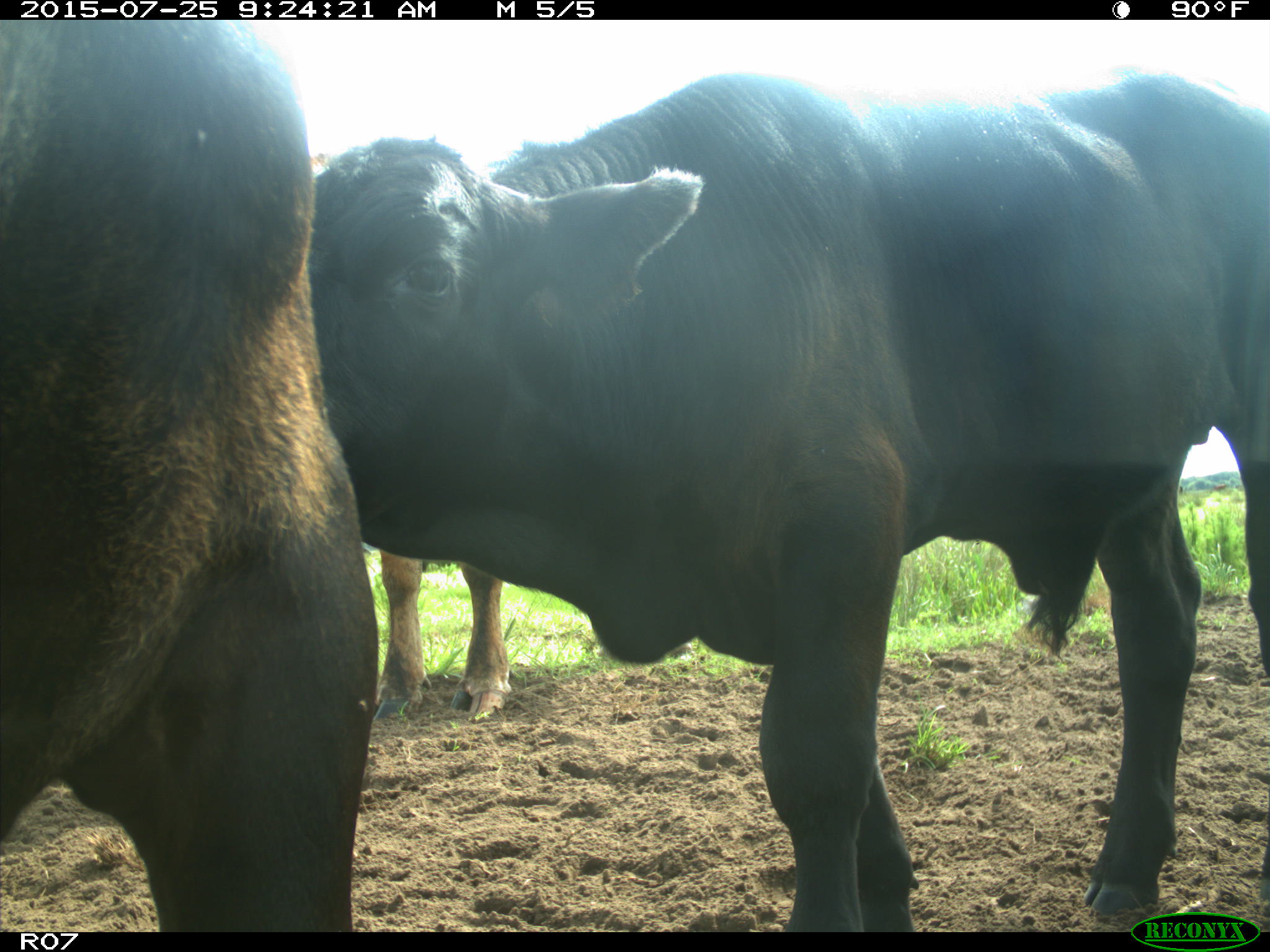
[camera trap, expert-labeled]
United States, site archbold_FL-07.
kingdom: Animalia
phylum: Chordata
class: Mammalia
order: Artiodactyla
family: Bovidae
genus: Bos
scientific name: Bos taurus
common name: domestic cow